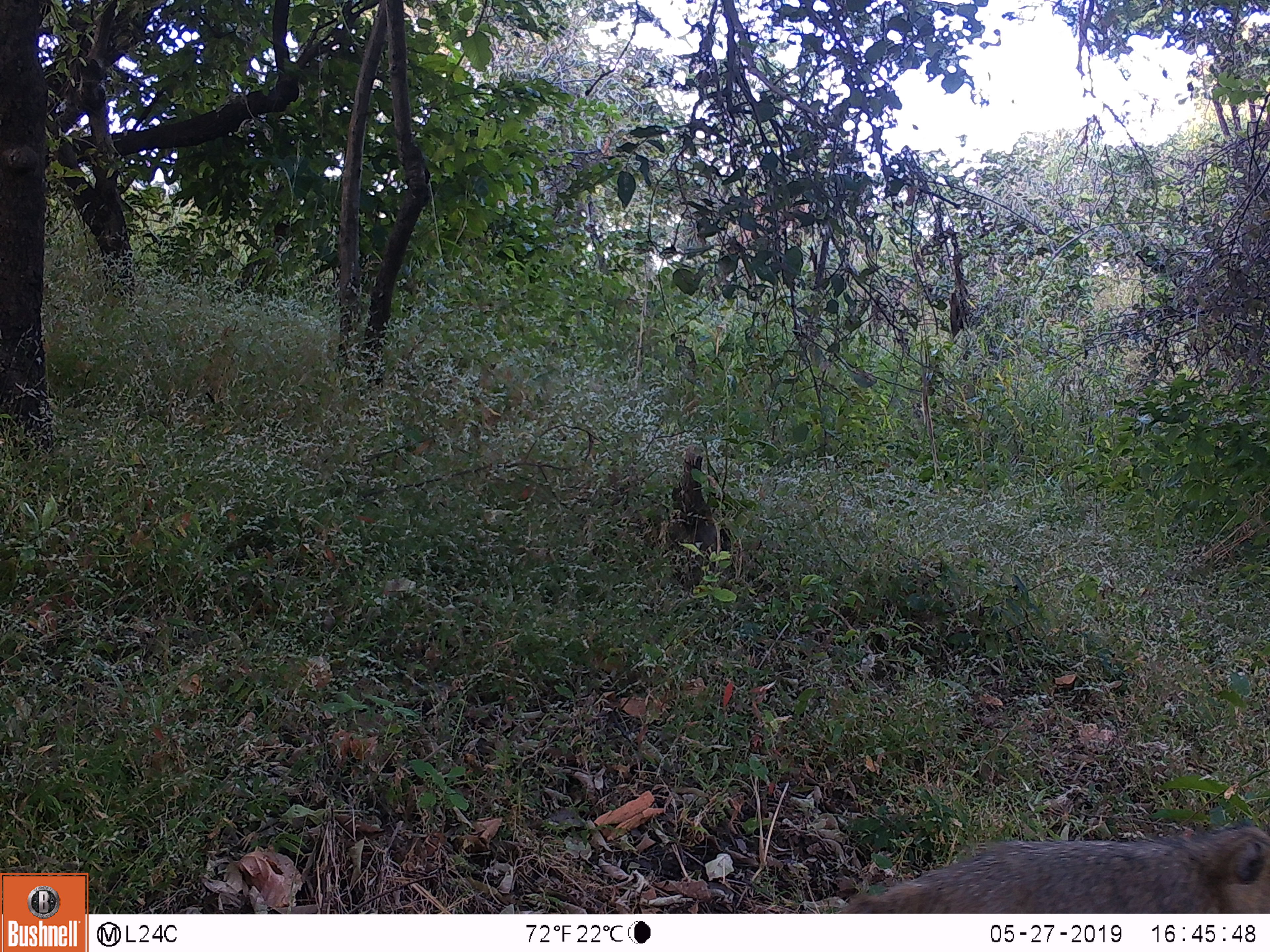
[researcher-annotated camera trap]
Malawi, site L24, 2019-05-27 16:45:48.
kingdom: Animalia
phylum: Chordata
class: Mammalia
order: Primates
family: Cercopithecidae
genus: Papio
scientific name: Papio cynocephalus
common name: yellow baboon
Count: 1.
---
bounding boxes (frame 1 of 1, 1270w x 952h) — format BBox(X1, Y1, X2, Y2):
yellow baboon: BBox(811, 815, 1262, 911)